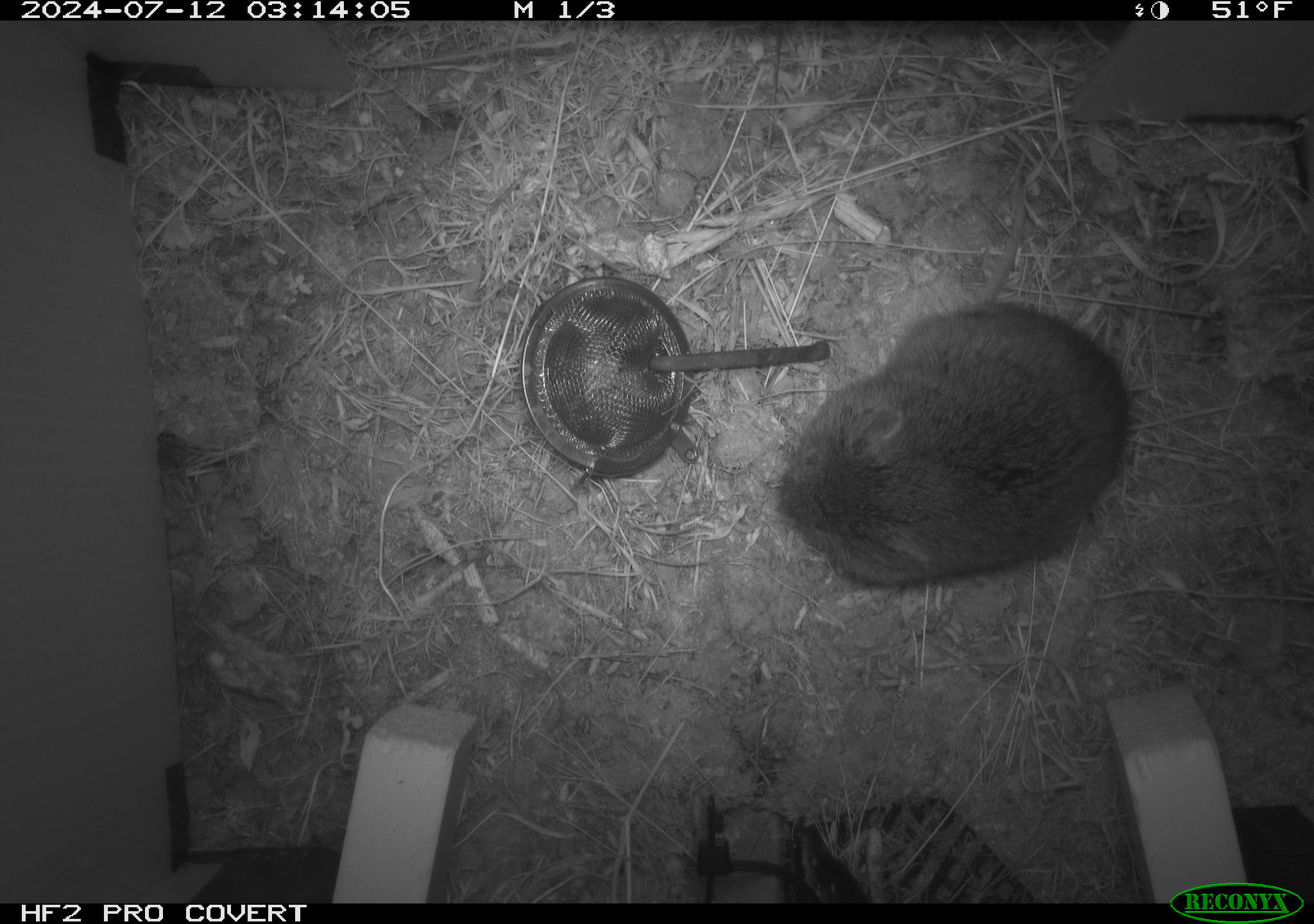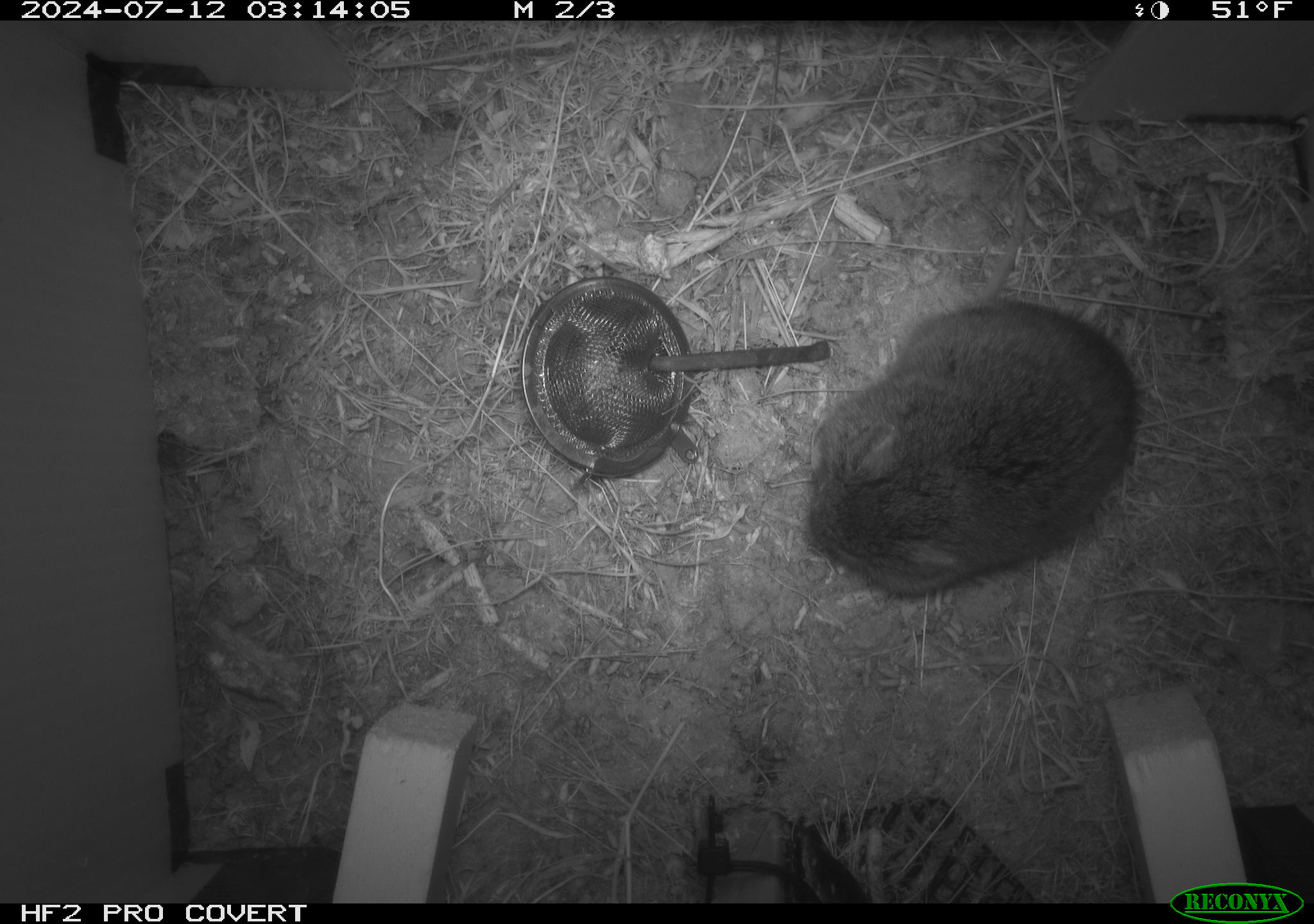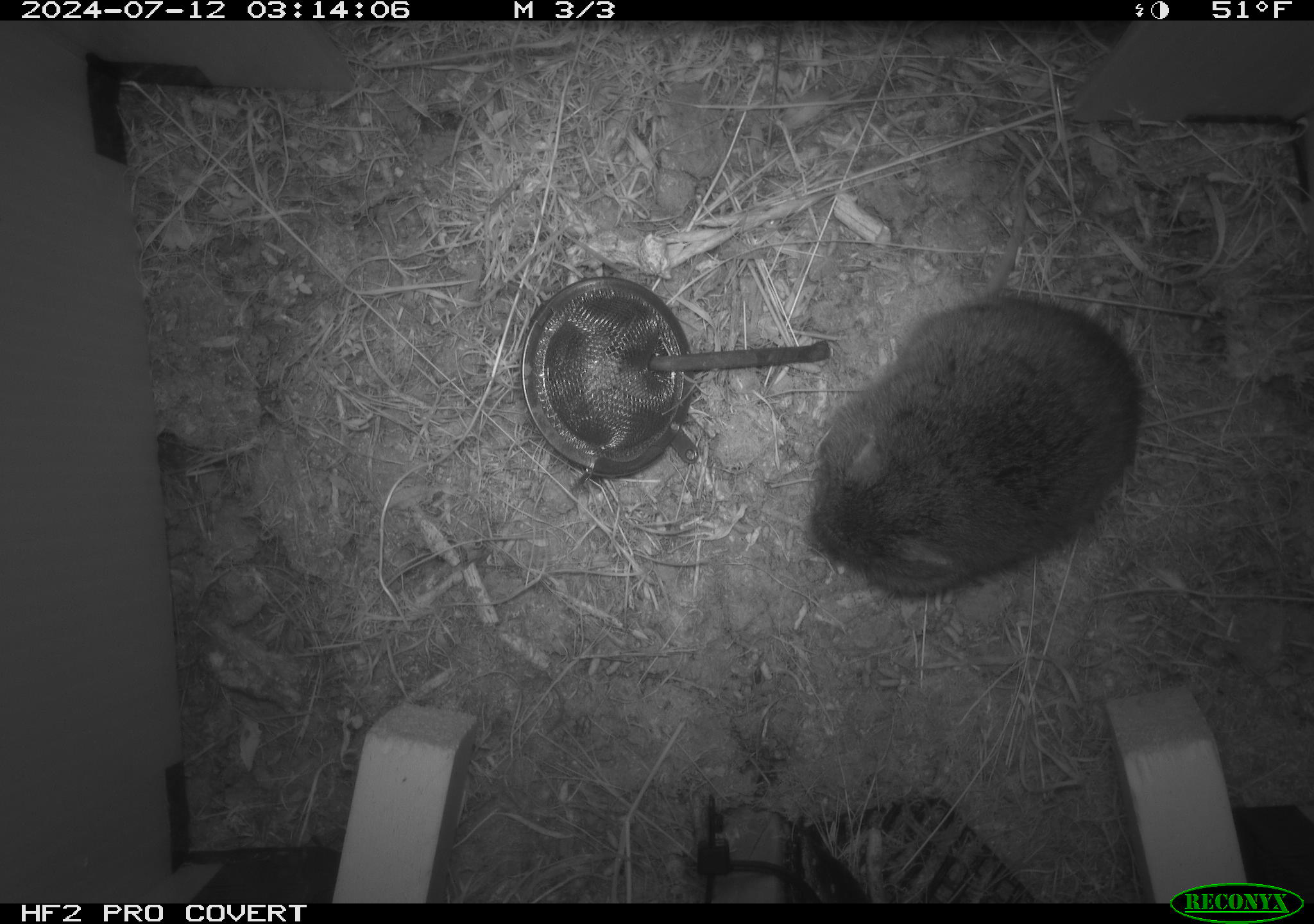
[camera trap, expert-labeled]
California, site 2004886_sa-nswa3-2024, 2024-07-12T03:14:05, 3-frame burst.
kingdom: Animalia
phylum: Chordata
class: Mammalia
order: Rodentia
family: Cricetidae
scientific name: Arvicolinae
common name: voles, lemmings, and muskrats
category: arvicolinae subfamily